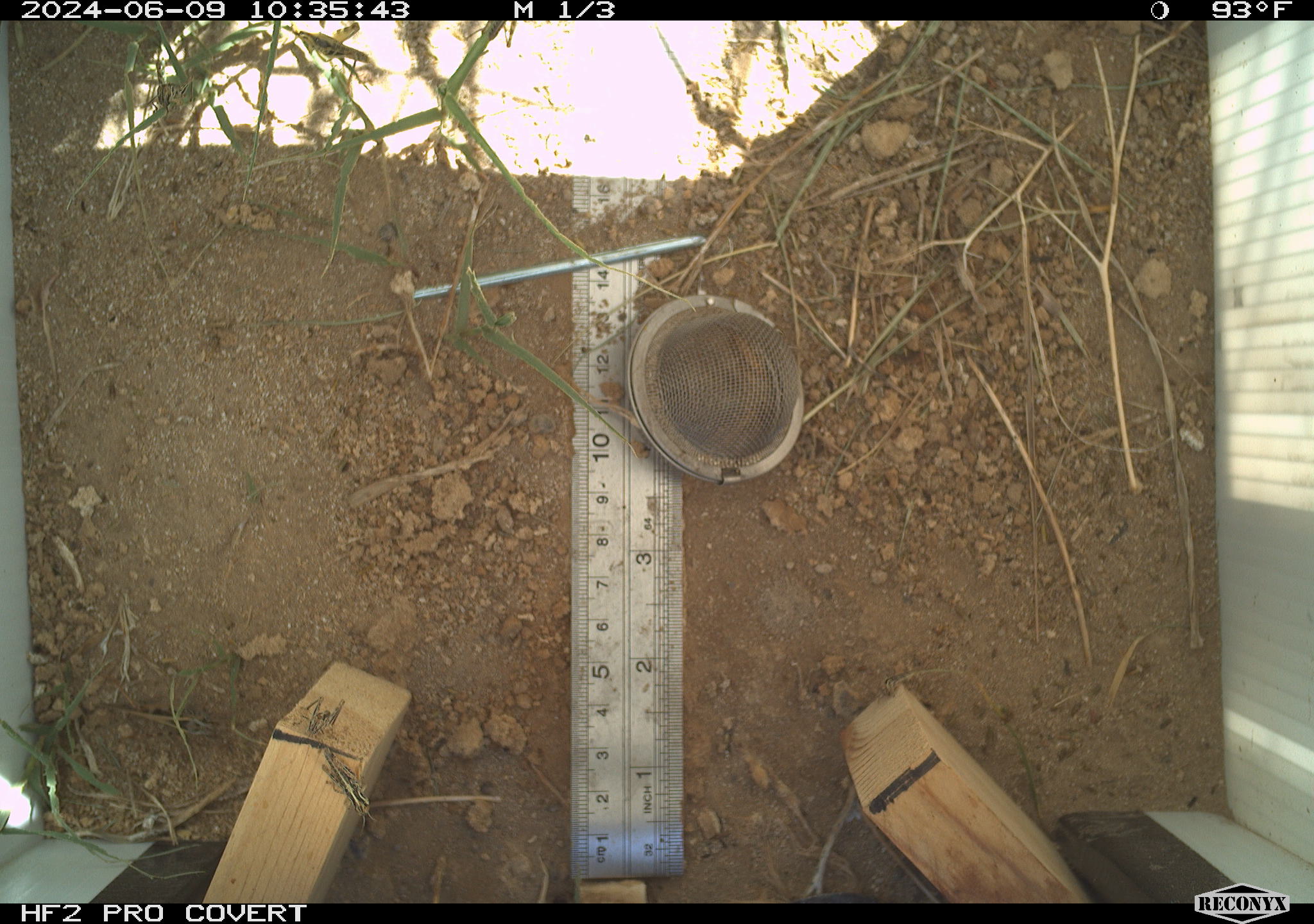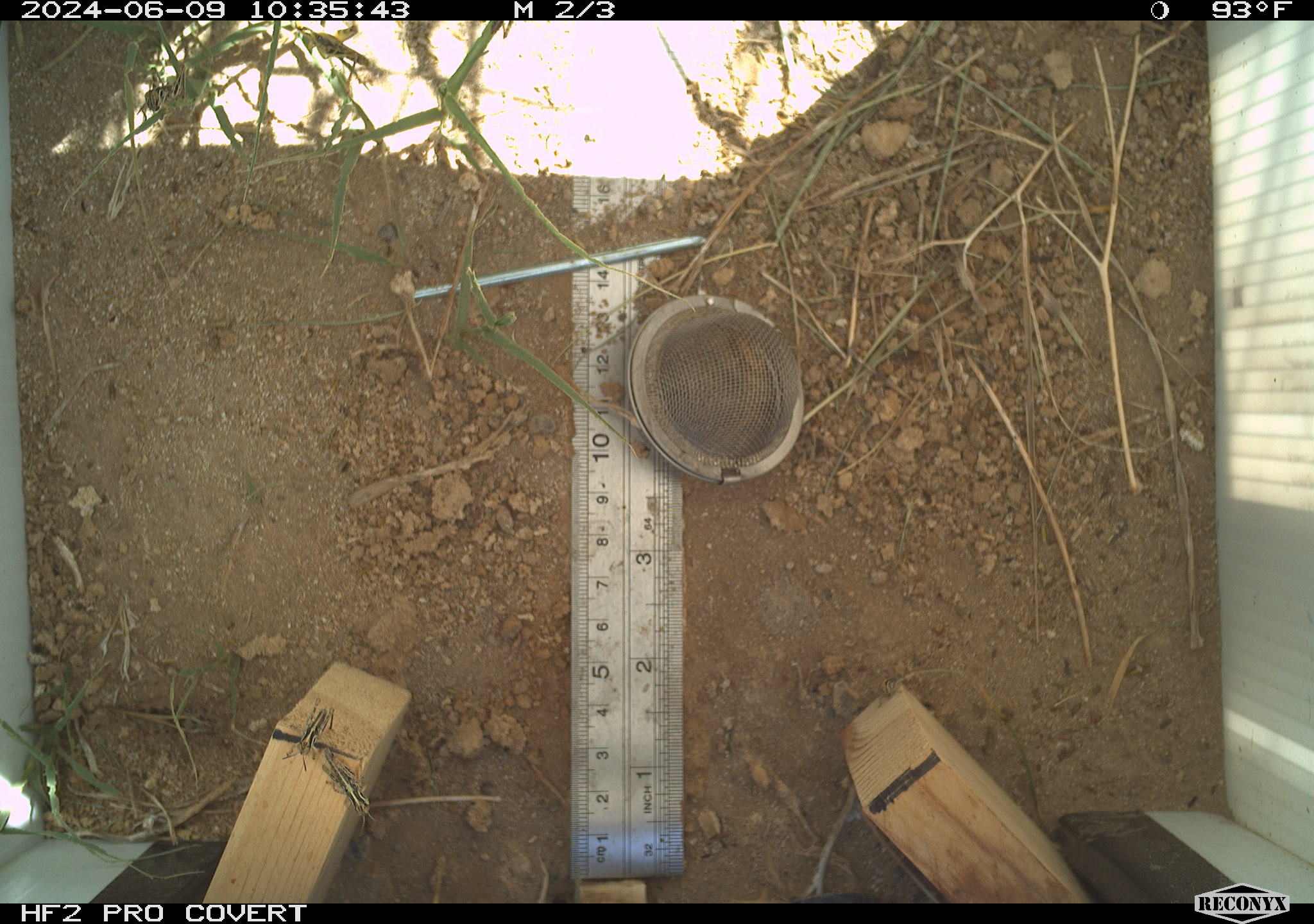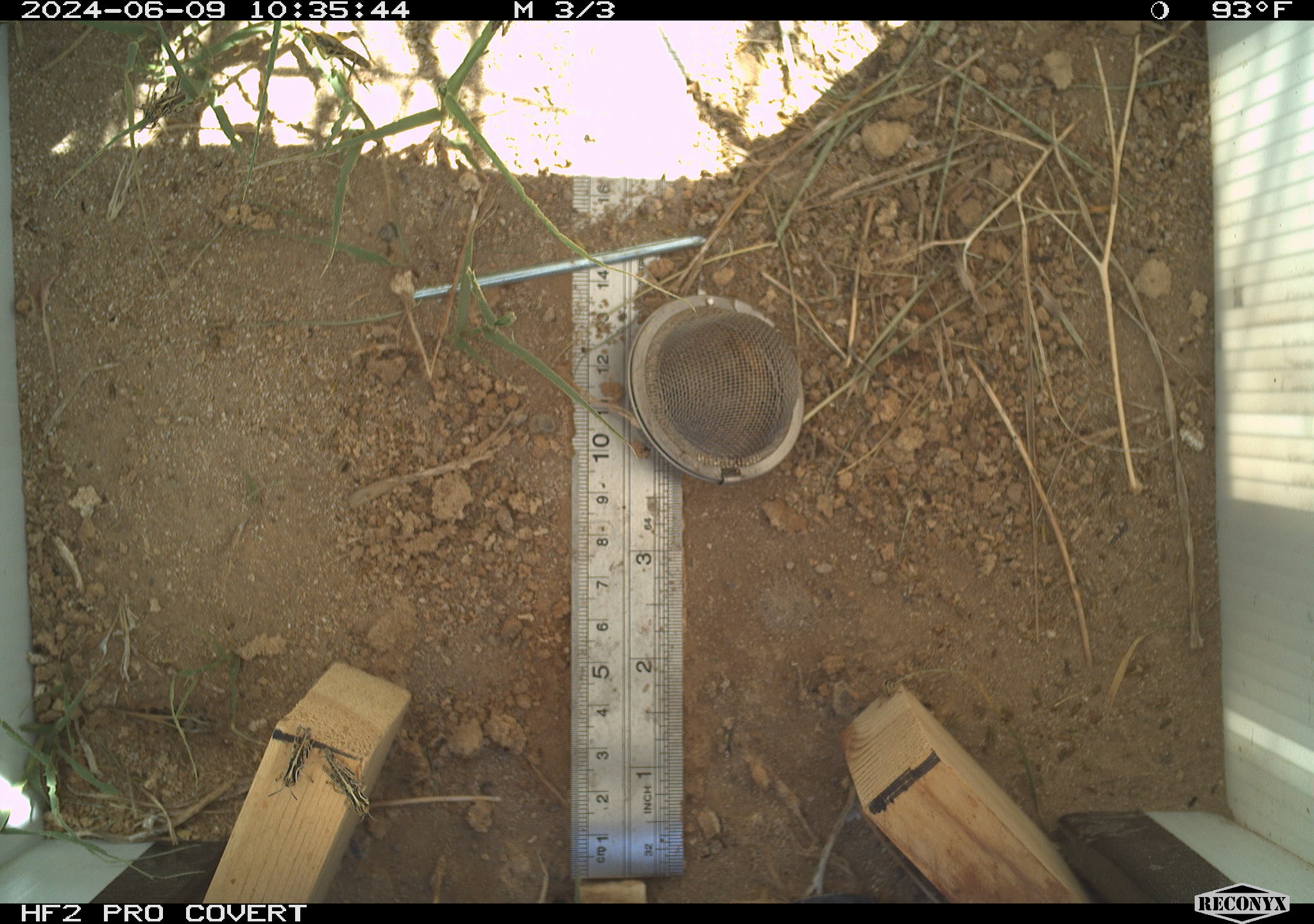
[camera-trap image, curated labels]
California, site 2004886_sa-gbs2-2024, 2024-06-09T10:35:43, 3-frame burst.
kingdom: Animalia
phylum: Arthropoda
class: Insecta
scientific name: Insecta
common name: insect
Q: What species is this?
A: Insect (Insecta).